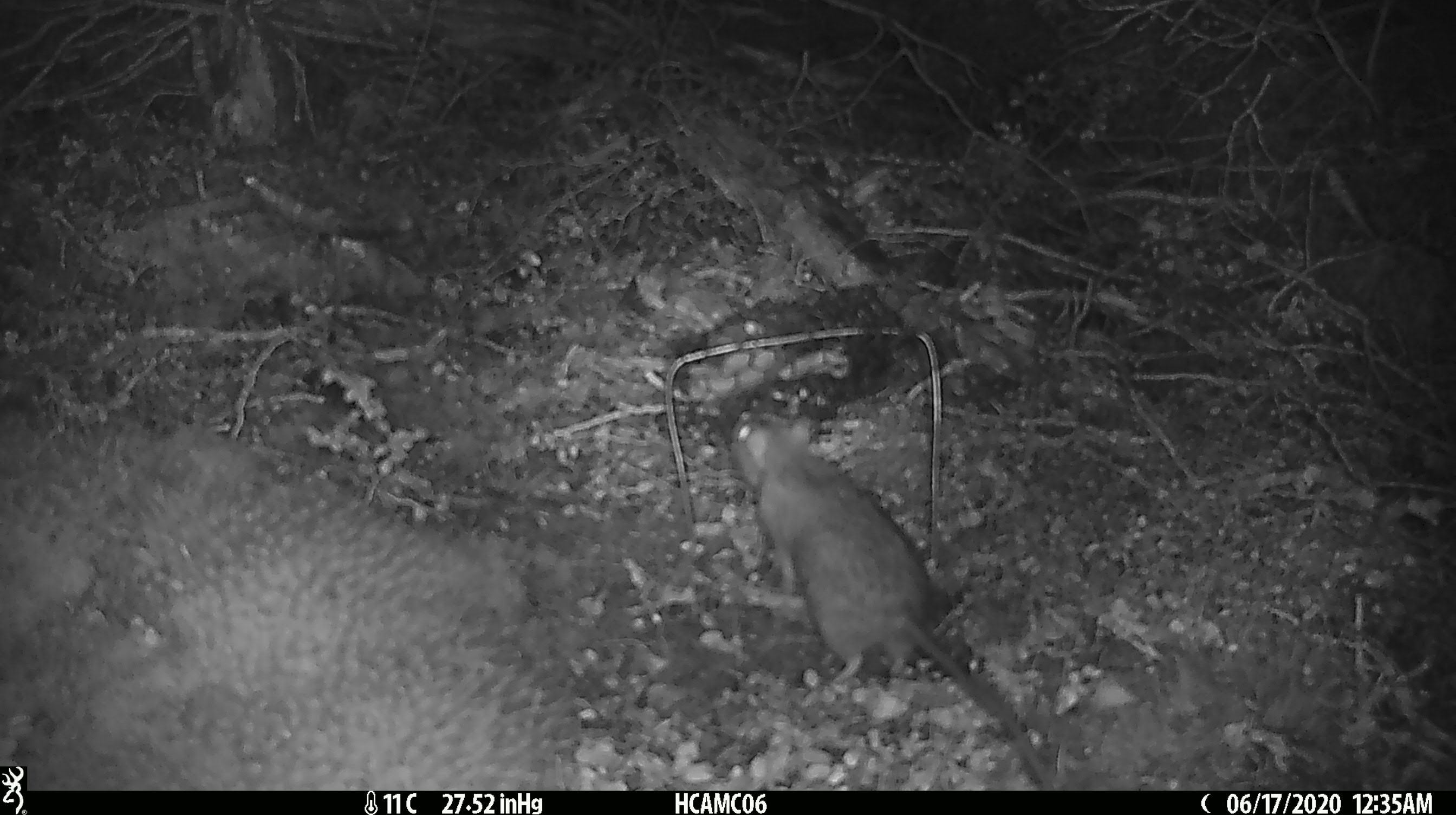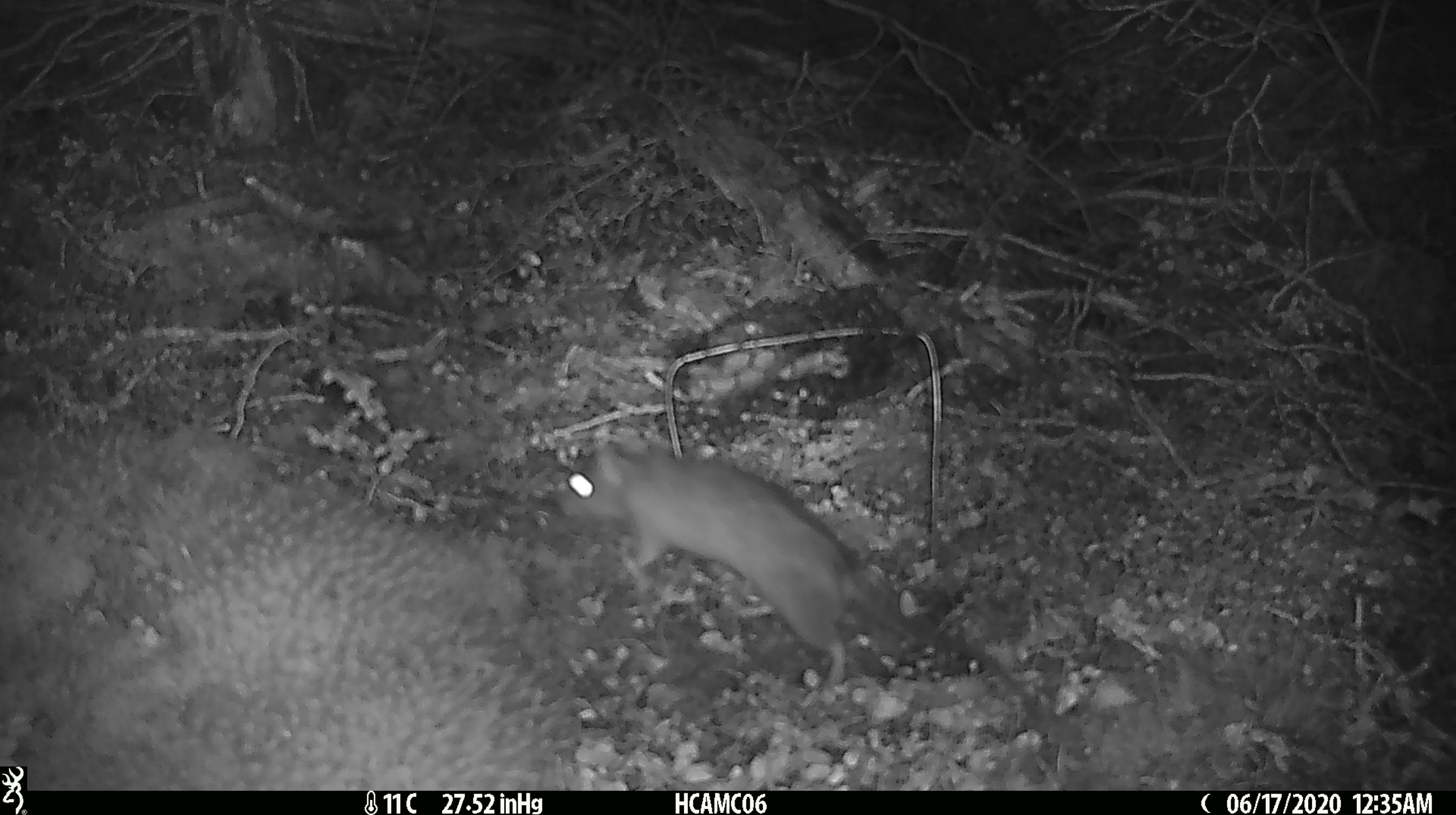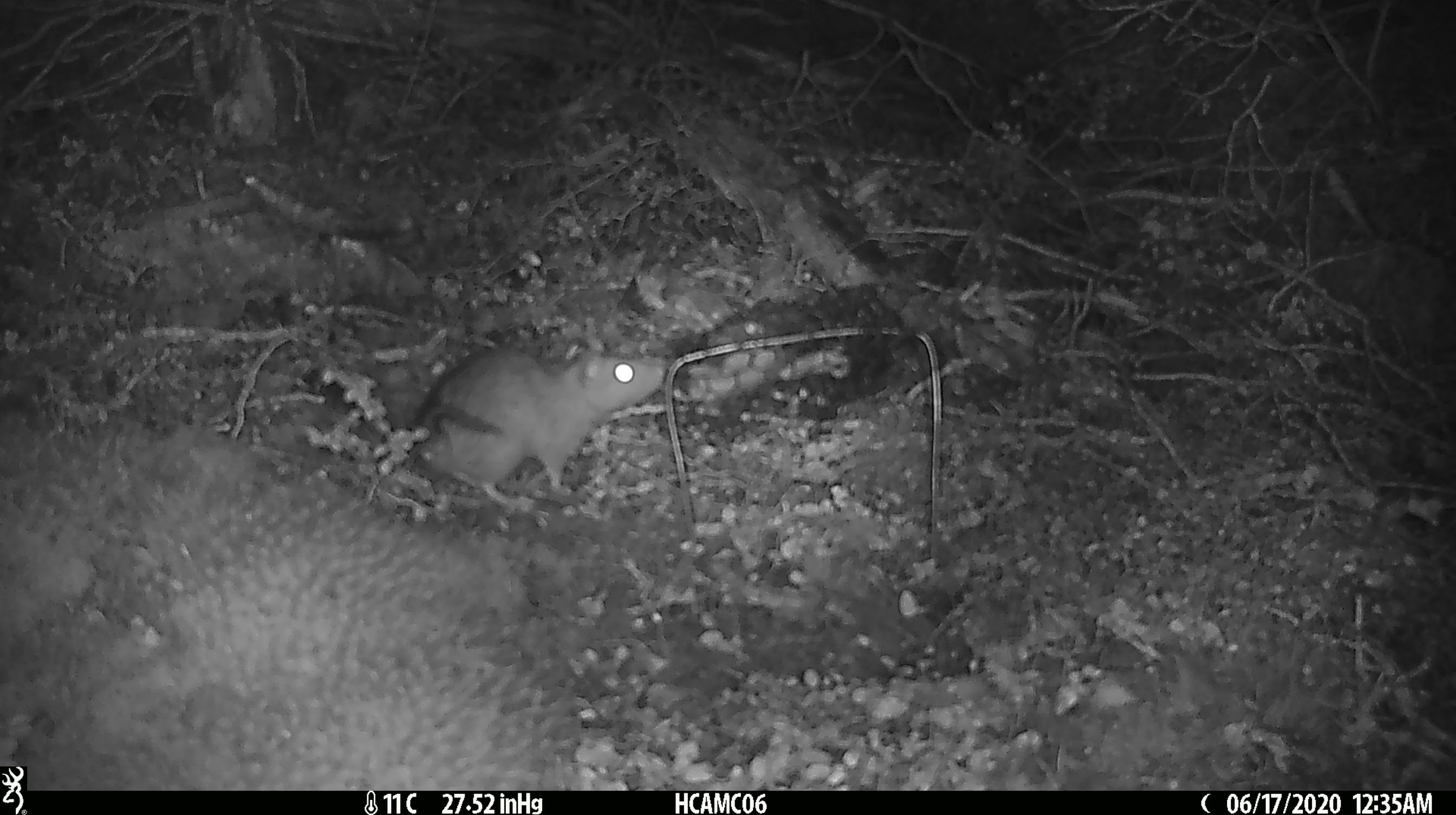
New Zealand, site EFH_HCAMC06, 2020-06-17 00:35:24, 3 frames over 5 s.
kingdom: Animalia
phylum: Chordata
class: Mammalia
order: Rodentia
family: Muridae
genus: Rattus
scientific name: Rattus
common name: rat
Rat (Rattus).